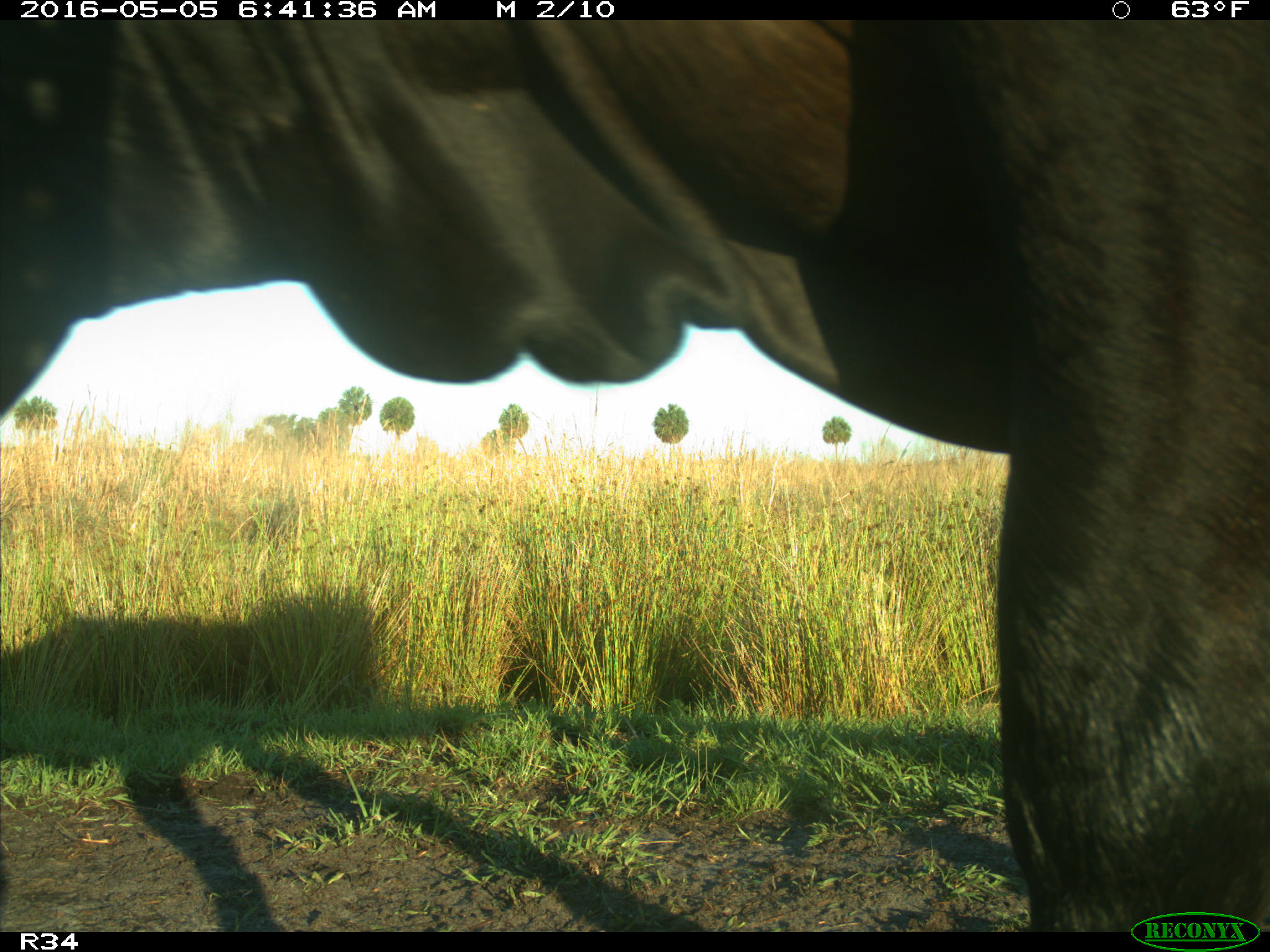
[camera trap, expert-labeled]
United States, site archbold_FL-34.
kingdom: Animalia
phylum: Chordata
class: Mammalia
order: Artiodactyla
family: Bovidae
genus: Bos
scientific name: Bos taurus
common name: domestic cow